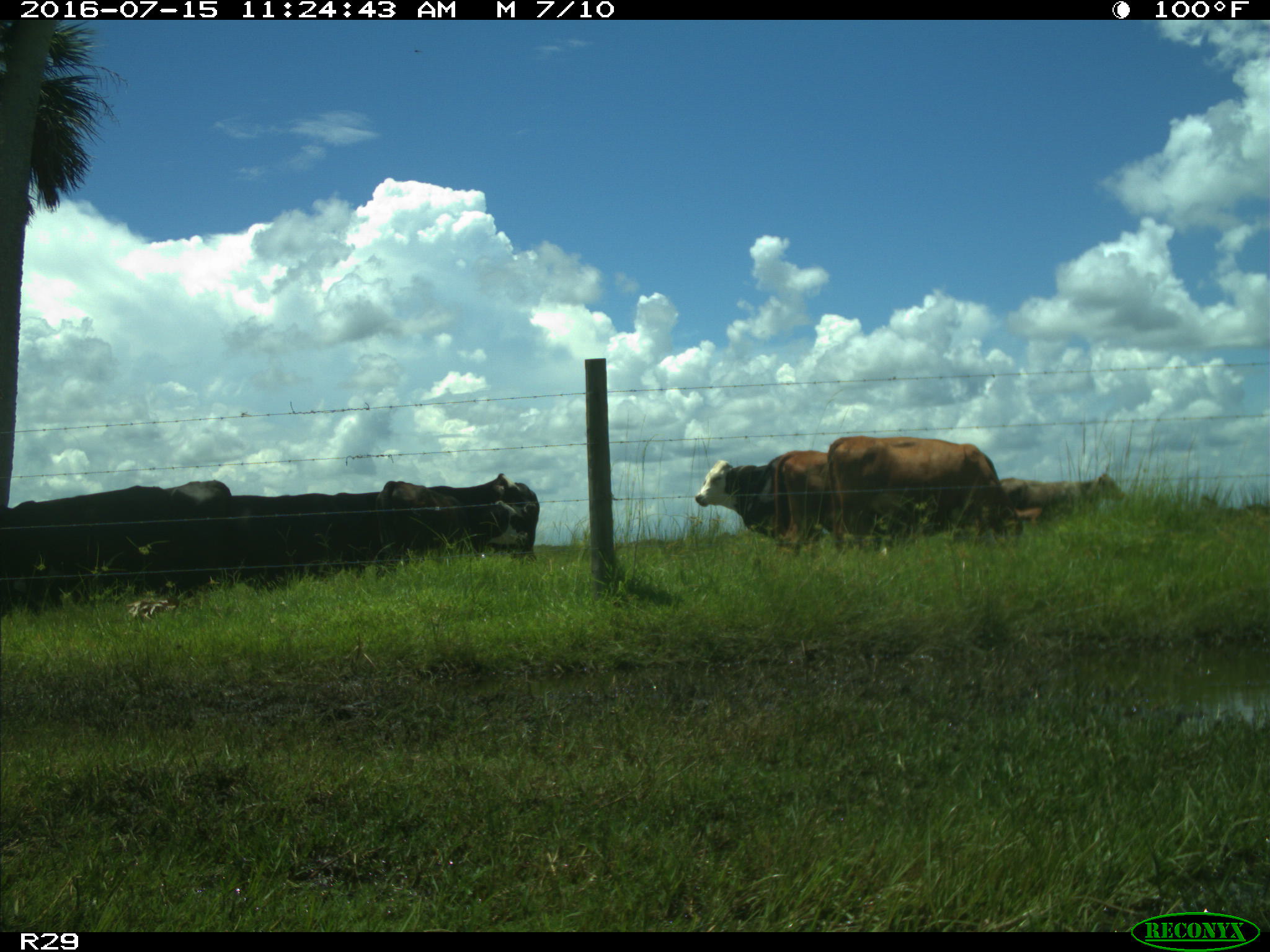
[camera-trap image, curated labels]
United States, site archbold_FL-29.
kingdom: Animalia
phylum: Chordata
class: Mammalia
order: Artiodactyla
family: Bovidae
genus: Bos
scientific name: Bos taurus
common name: domestic cow